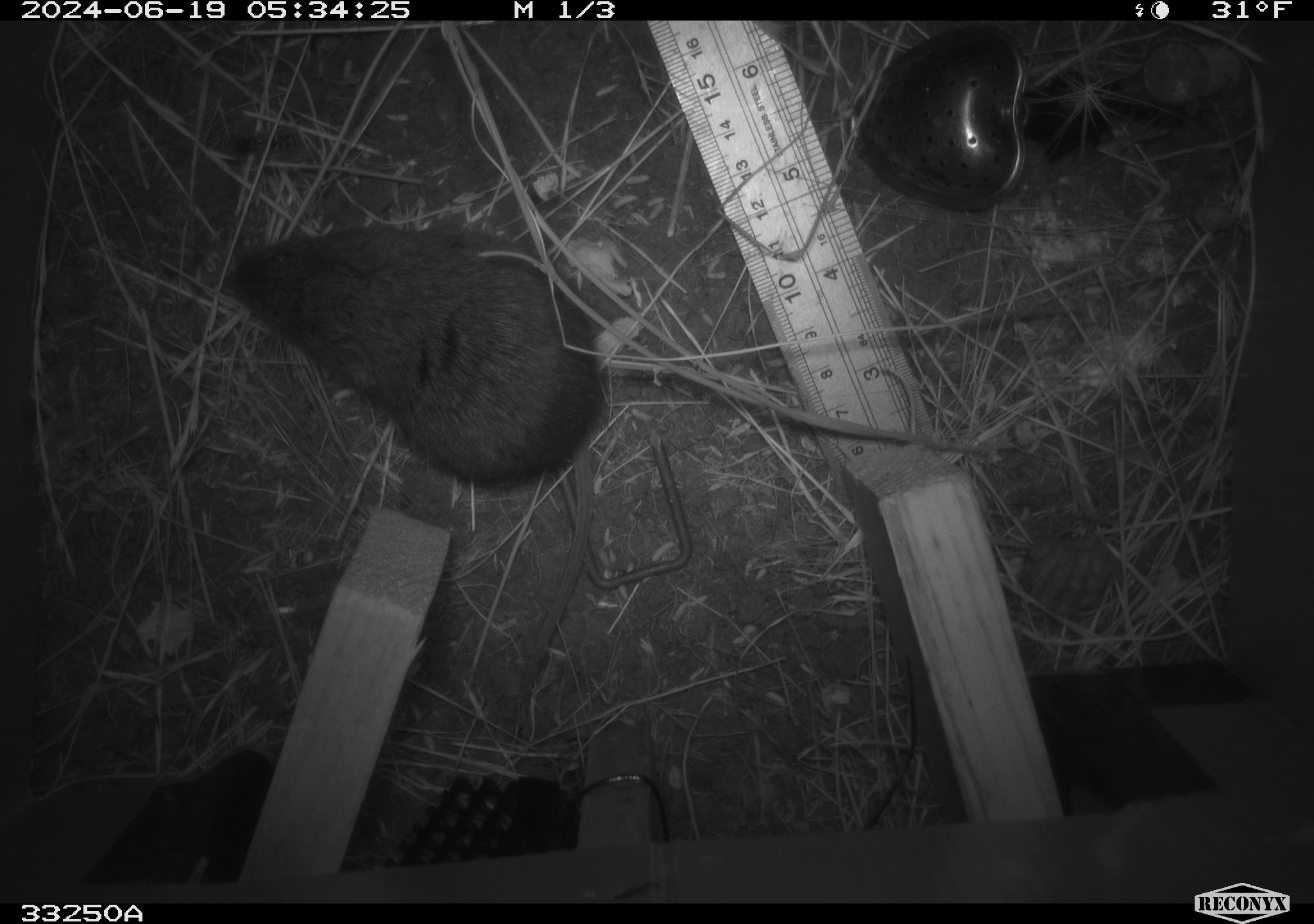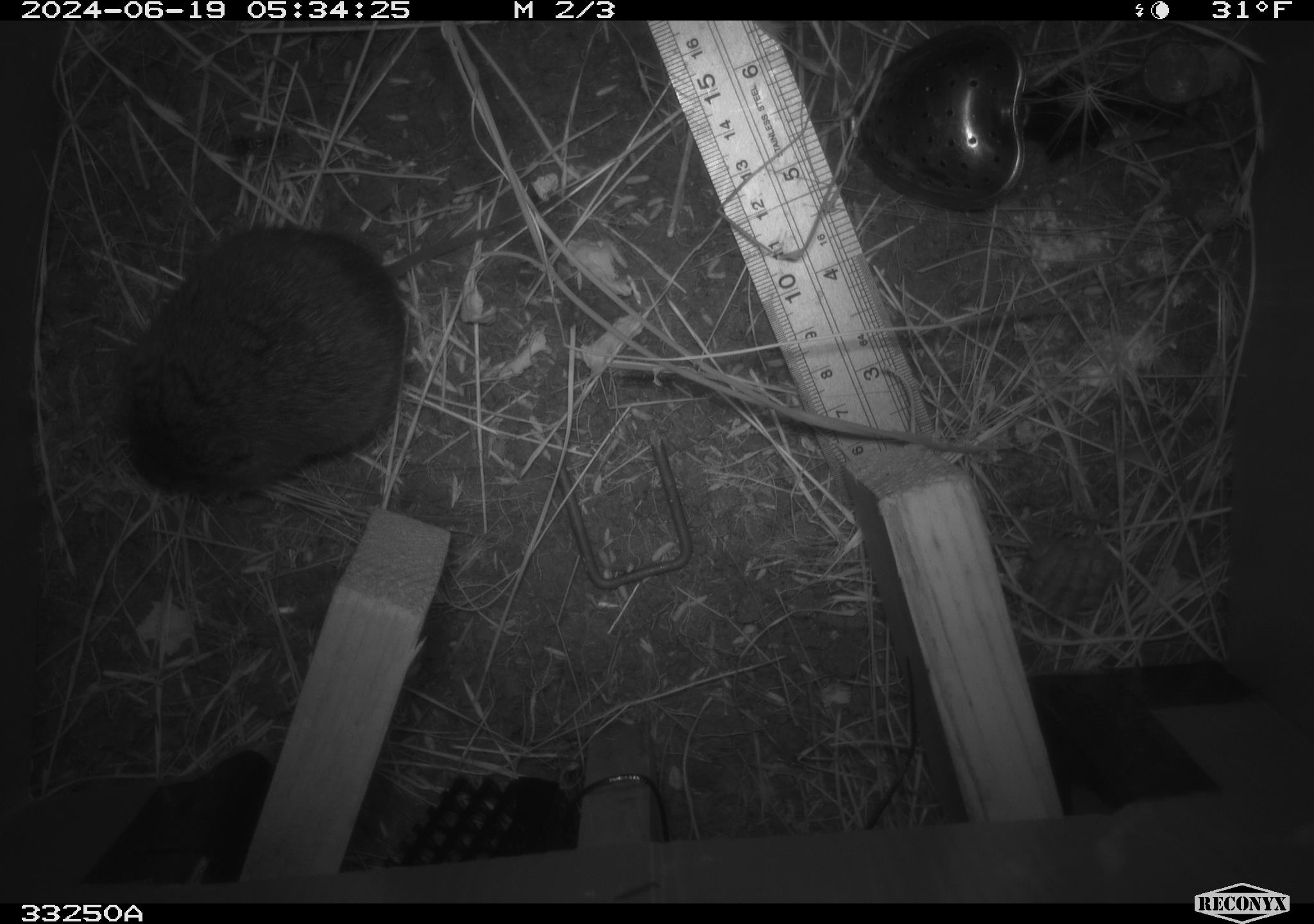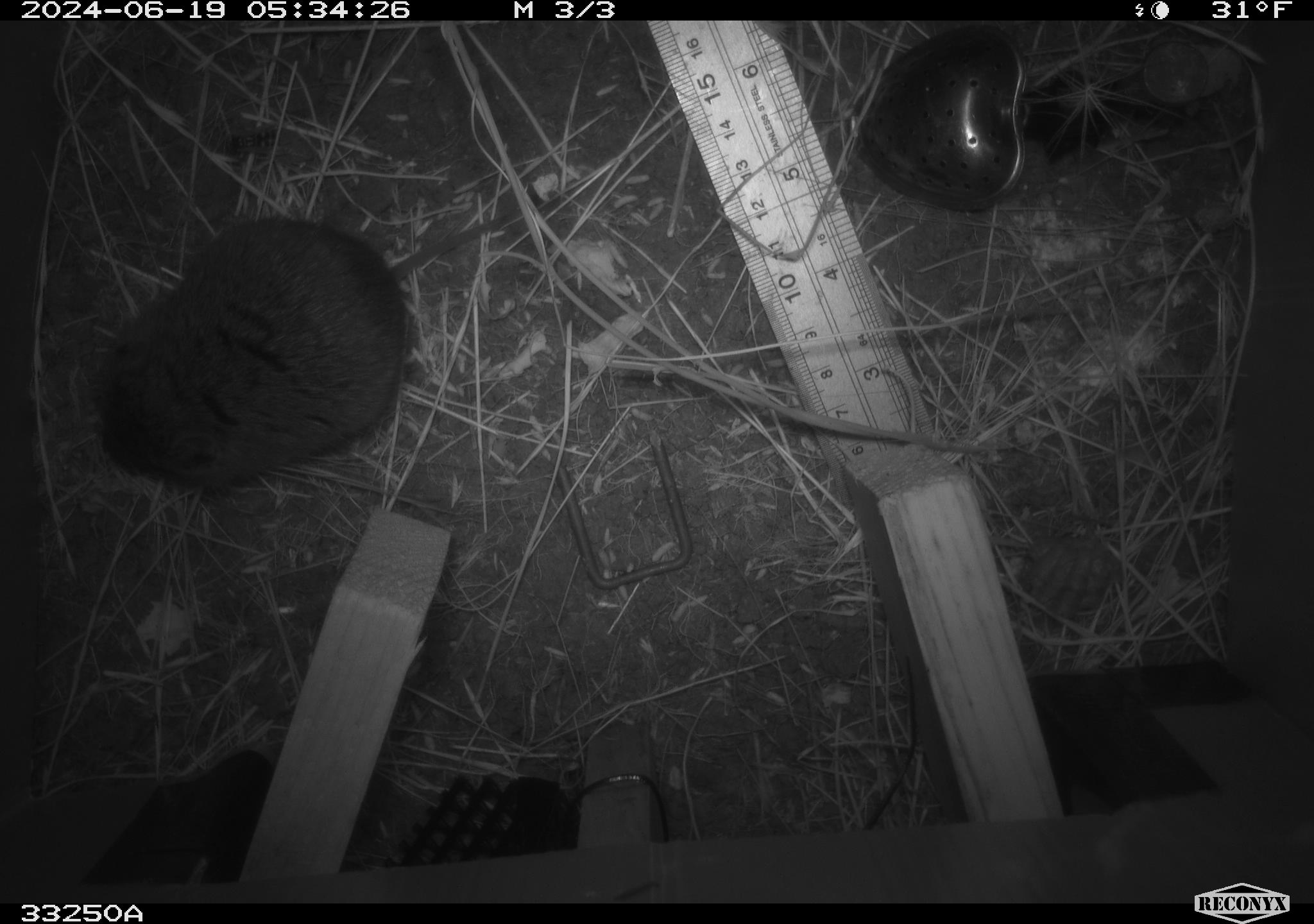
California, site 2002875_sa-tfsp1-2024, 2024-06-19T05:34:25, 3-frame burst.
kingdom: Animalia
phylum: Chordata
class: Mammalia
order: Rodentia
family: Cricetidae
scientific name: Arvicolinae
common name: voles, lemmings, and muskrats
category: arvicolinae subfamily